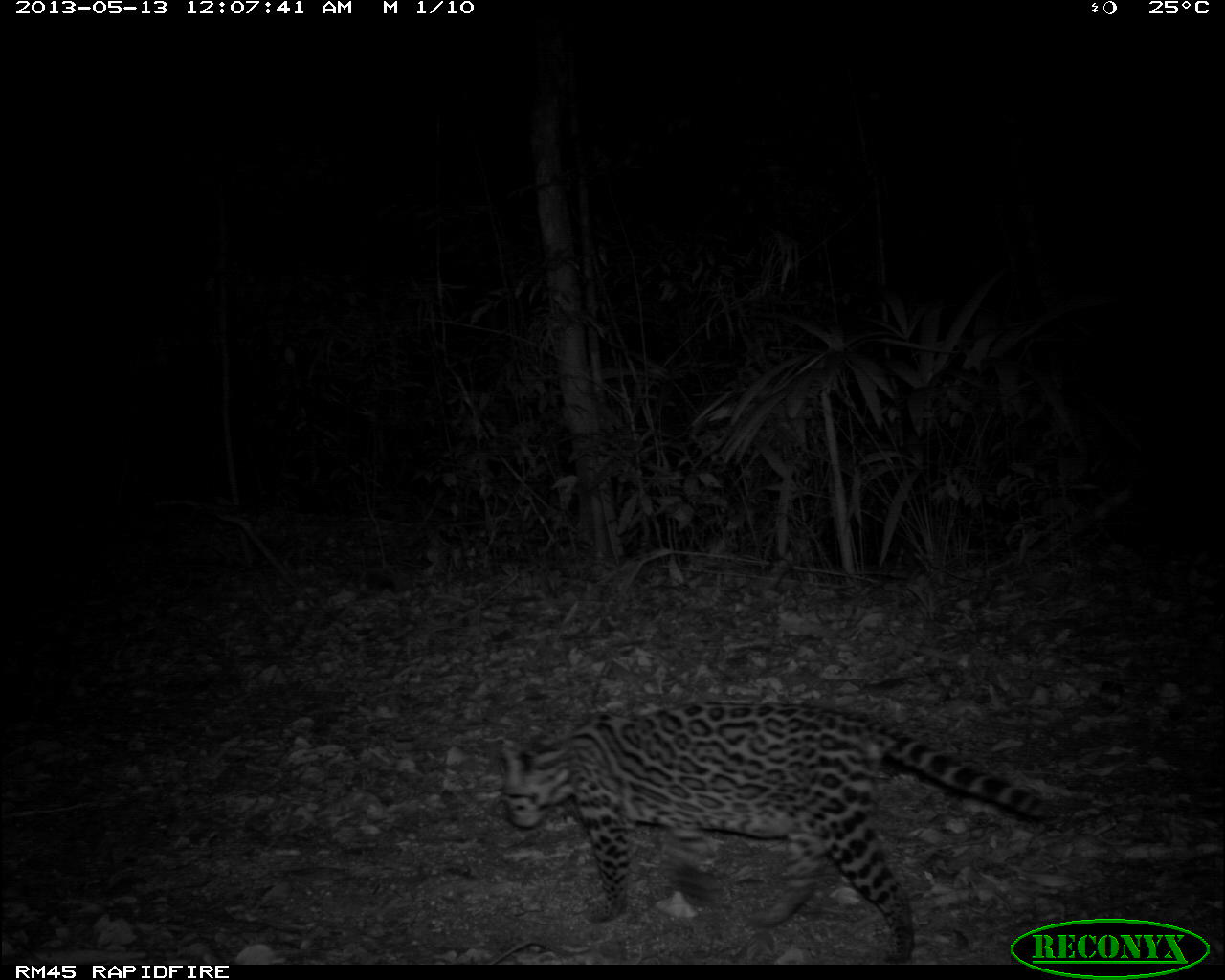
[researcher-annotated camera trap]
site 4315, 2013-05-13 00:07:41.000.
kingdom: Animalia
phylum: Chordata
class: Mammalia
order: Carnivora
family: Felidae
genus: Leopardus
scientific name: Leopardus pardalis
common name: ocelot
Leopardus pardalis (ocelot), count 1, sex female.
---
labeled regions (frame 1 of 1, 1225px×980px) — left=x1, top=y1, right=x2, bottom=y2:
leopardus pardalis: left=498, top=698, right=1059, bottom=963